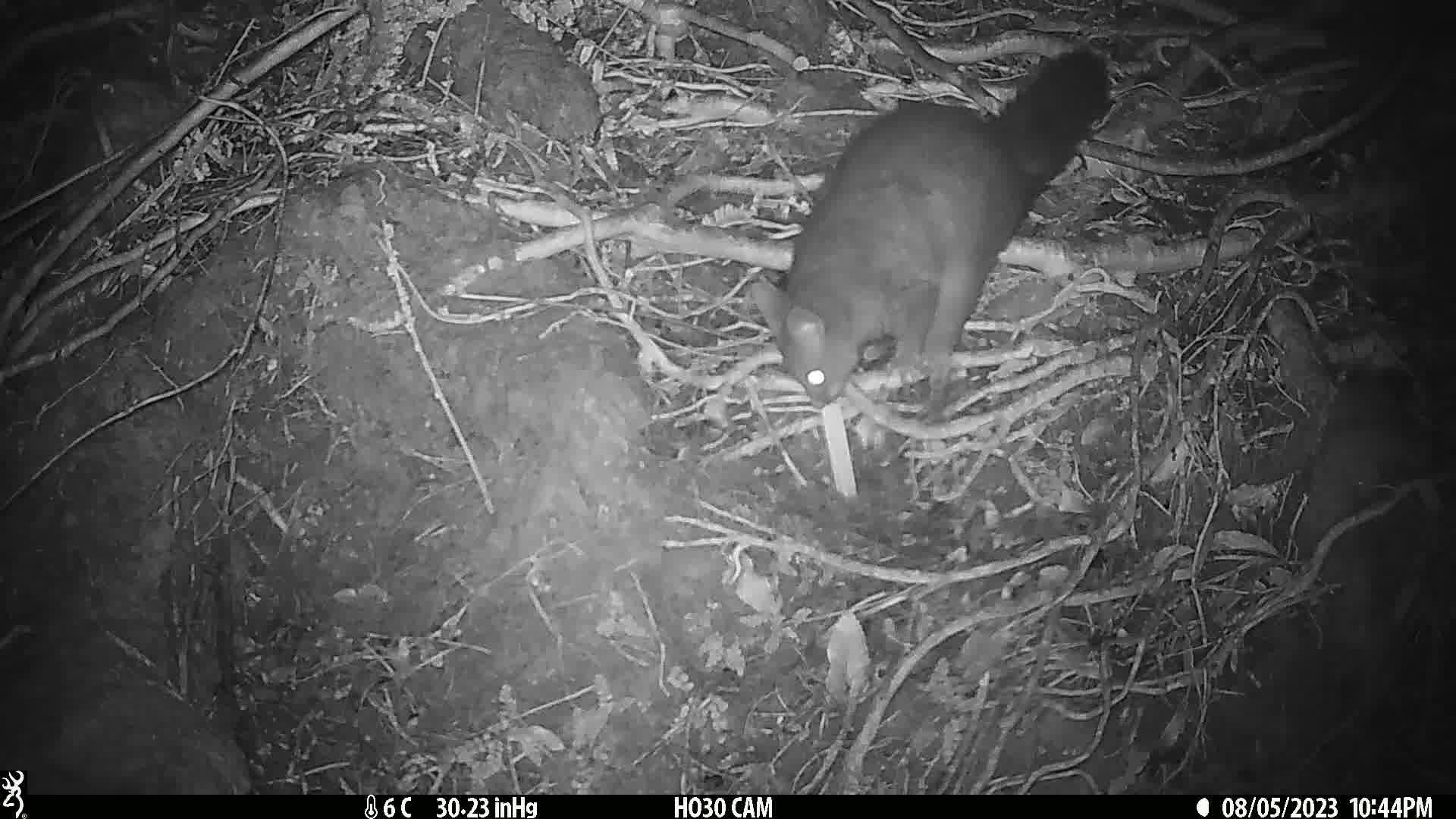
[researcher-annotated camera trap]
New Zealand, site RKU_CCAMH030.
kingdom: Animalia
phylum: Chordata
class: Mammalia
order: Diprotodontia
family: Phalangeridae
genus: Trichosurus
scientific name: Trichosurus vulpecula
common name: common brushtail possum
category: possum